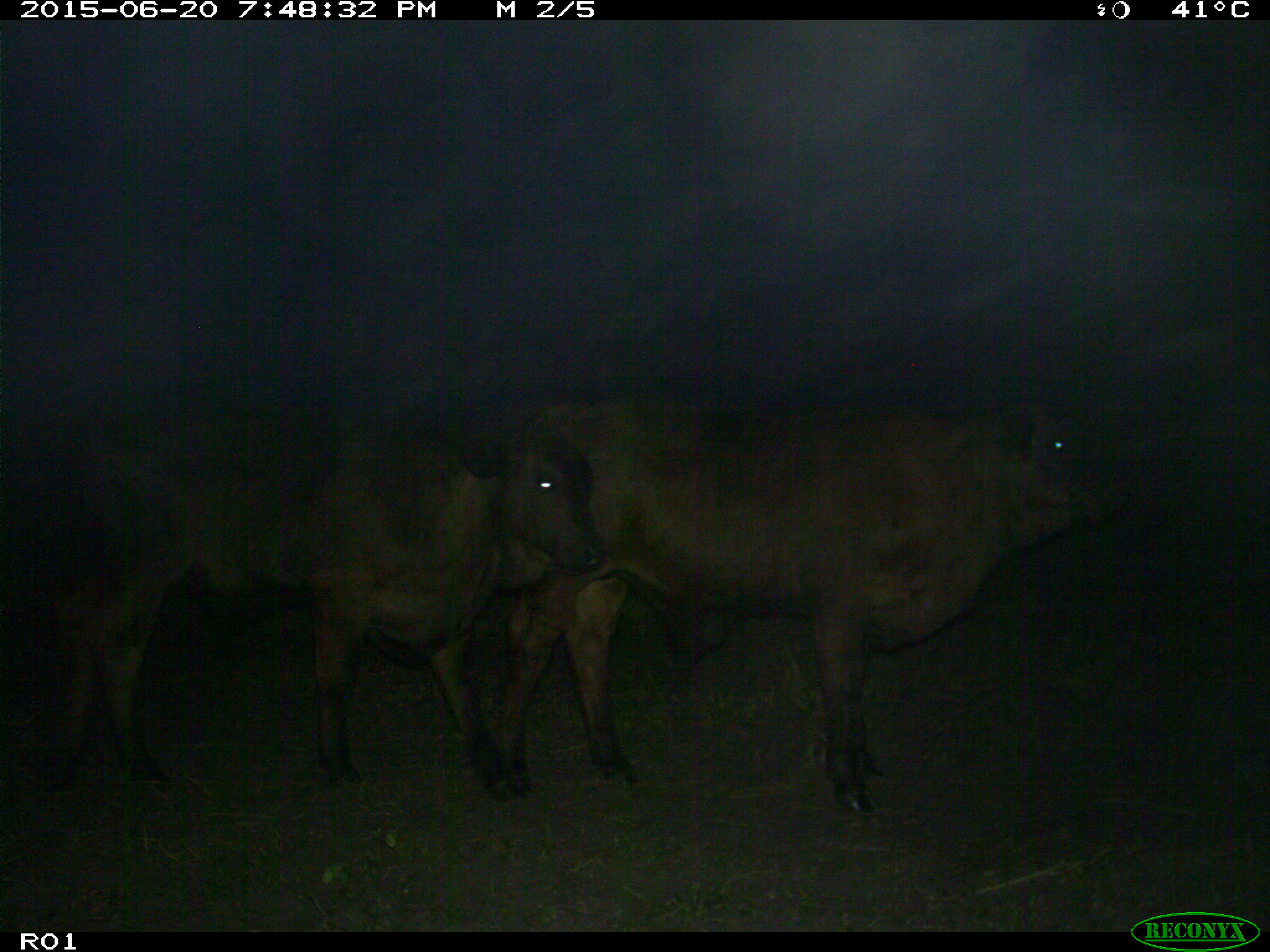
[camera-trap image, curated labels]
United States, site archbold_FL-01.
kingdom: Animalia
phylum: Chordata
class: Mammalia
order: Artiodactyla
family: Bovidae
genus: Bos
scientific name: Bos taurus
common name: domestic cow